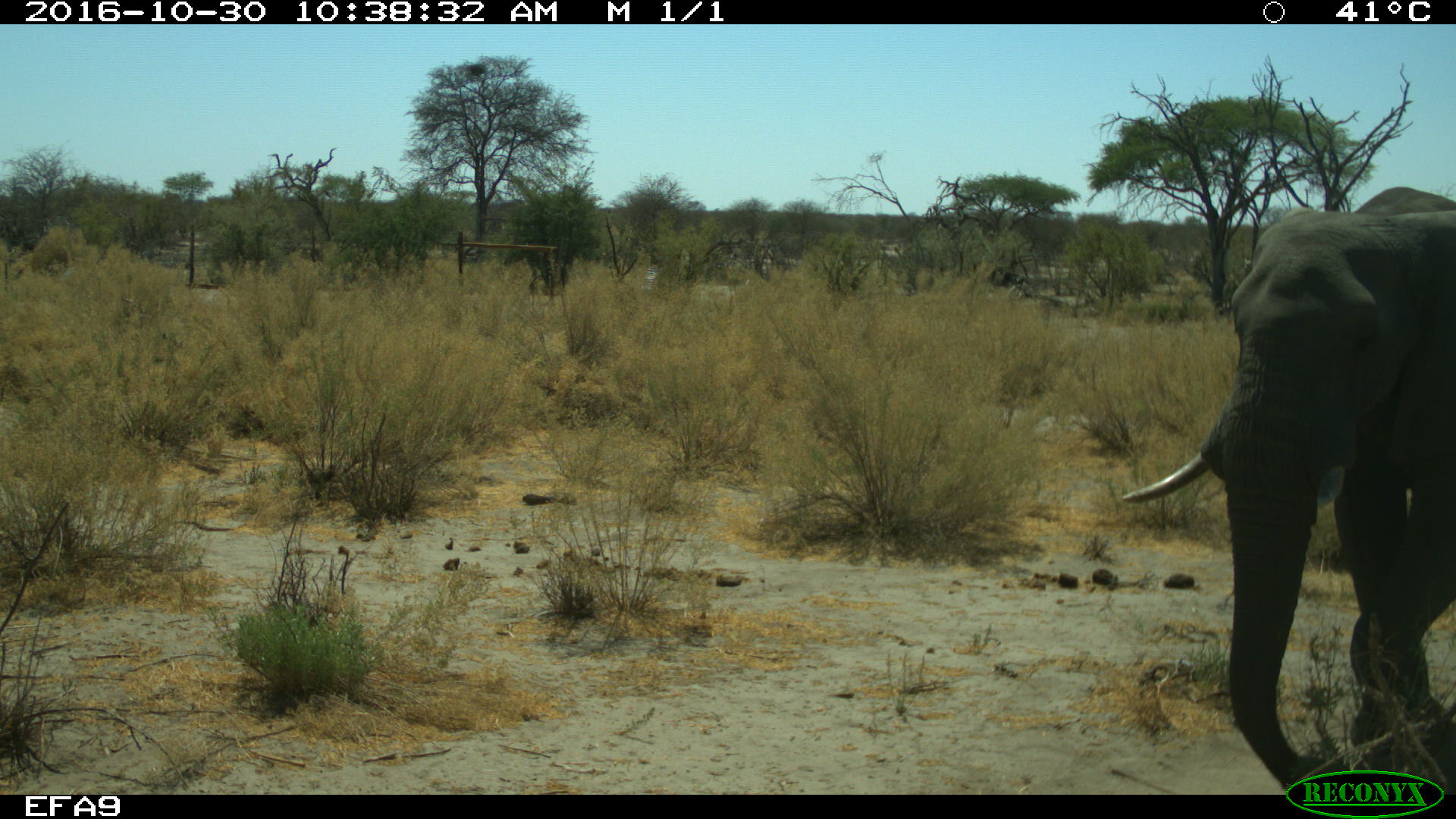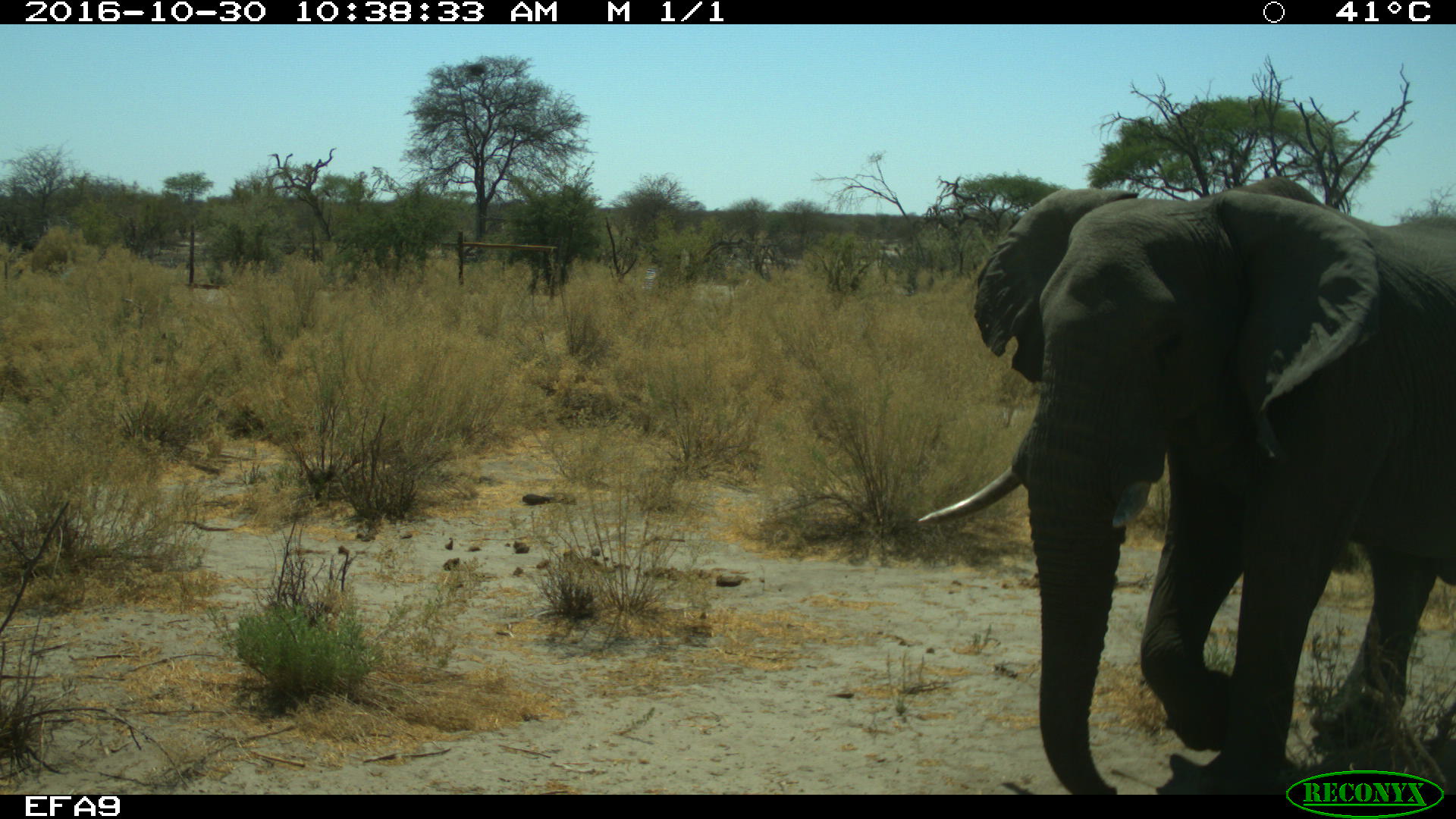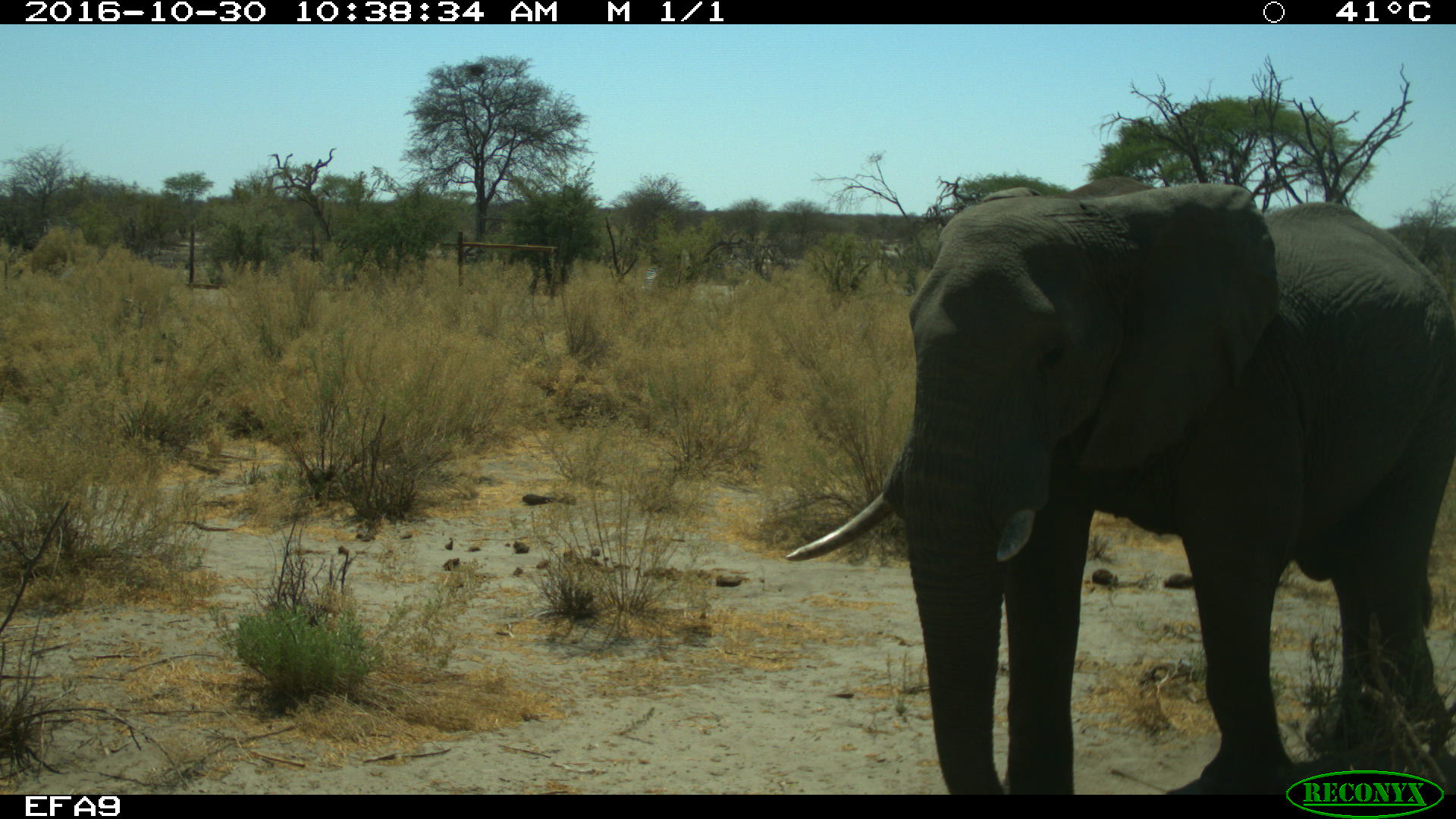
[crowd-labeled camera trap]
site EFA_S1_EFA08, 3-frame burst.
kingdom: Animalia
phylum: Chordata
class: Mammalia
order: Proboscidea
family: Elephantidae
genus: Loxodonta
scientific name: Loxodonta africana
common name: african bush elephant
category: elephant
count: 1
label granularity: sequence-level